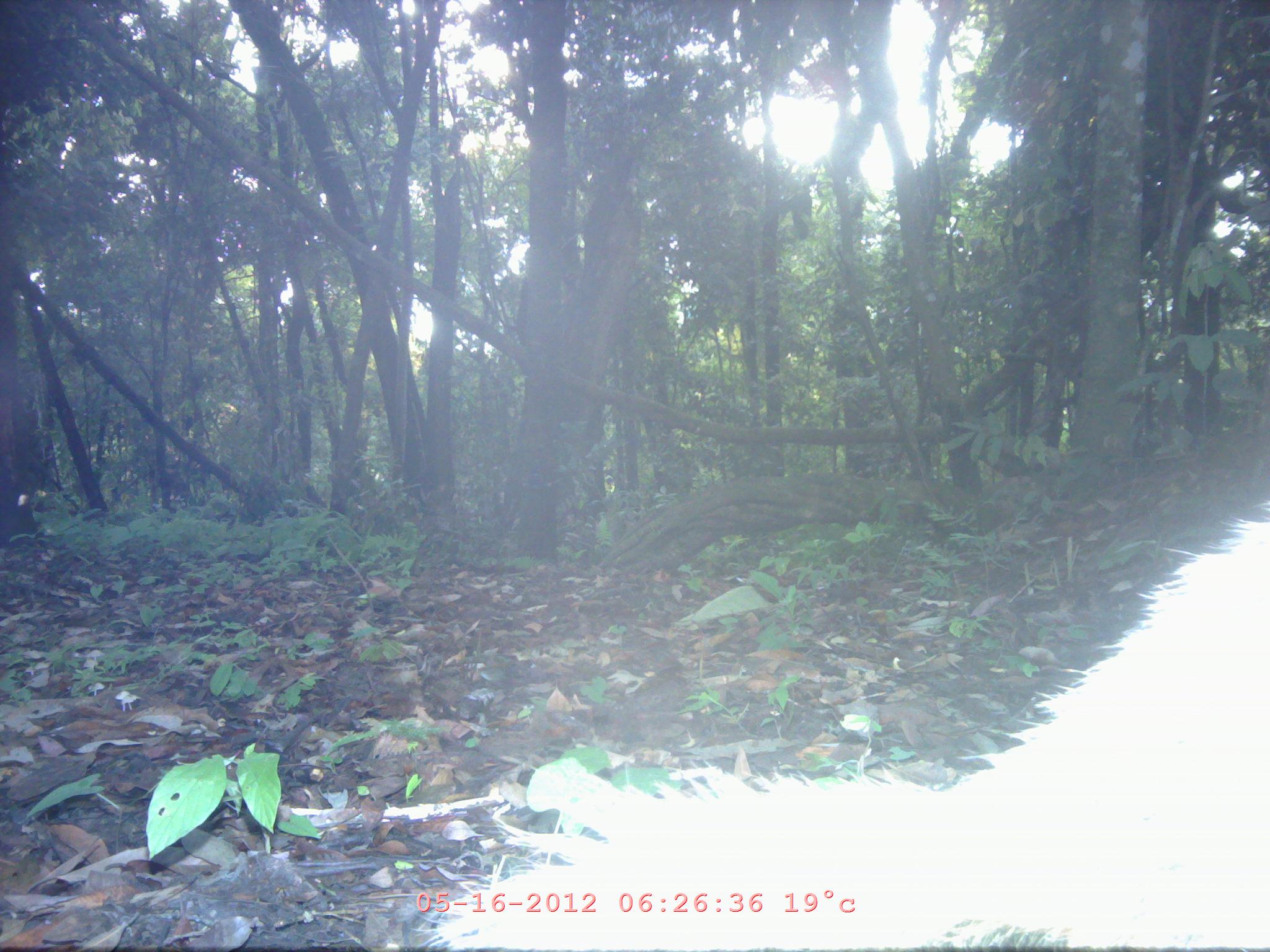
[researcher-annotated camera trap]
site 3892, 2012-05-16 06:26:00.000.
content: unidentified animal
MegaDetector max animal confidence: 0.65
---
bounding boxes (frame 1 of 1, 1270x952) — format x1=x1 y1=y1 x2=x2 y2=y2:
unknown: x1=414 y1=501 x2=1270 y2=952